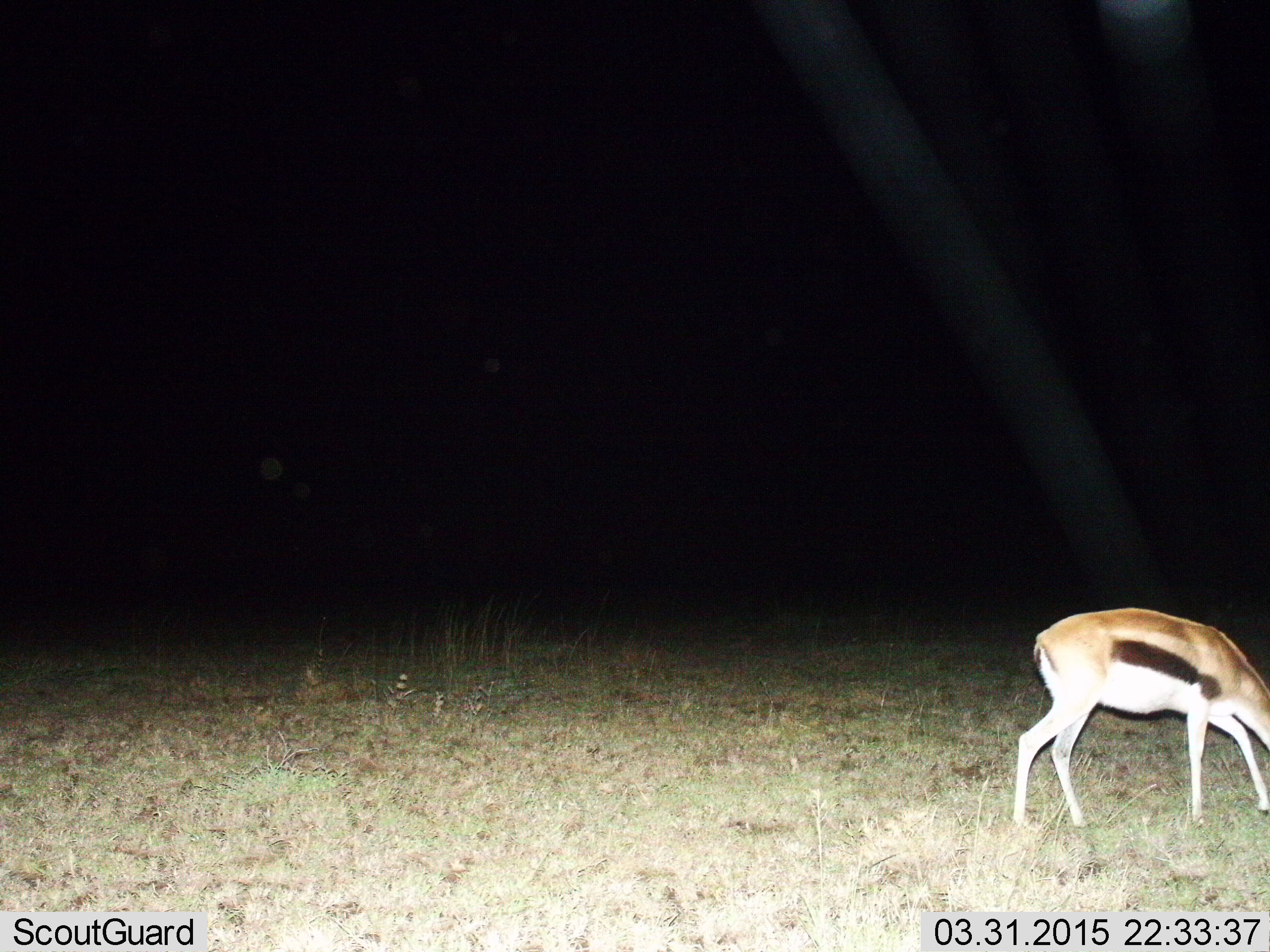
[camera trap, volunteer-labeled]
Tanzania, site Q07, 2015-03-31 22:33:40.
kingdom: Animalia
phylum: Chordata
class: Mammalia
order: Artiodactyla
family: Bovidae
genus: Eudorcas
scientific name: Eudorcas thomsonii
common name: thomson's gazelle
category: gazellethomsons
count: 1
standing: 30%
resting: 0%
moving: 0%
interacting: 0%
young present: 0%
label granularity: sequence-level